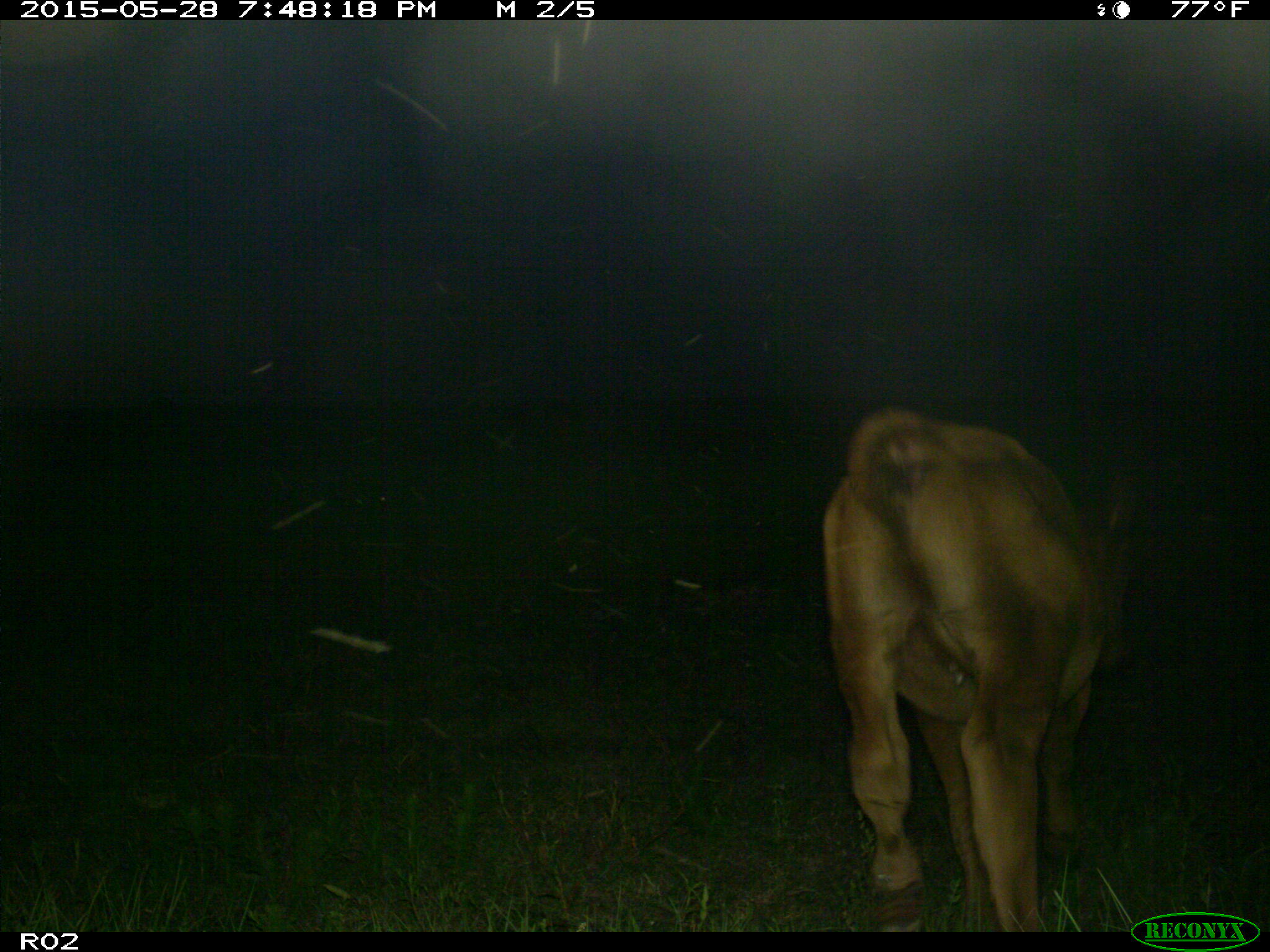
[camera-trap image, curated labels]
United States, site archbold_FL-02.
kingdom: Animalia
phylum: Chordata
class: Mammalia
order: Artiodactyla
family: Bovidae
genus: Bos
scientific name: Bos taurus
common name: domestic cow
Bos taurus (domestic cow).